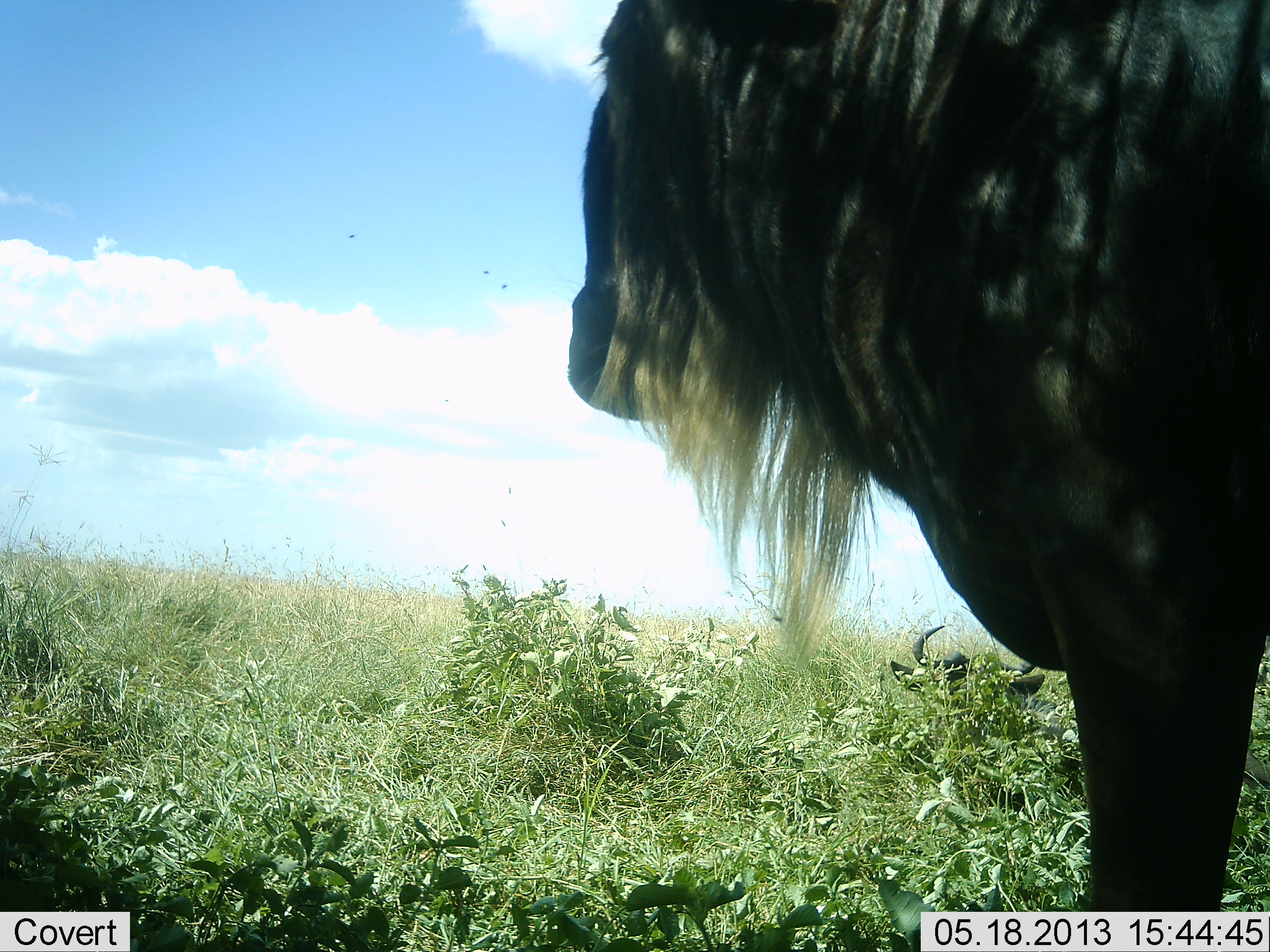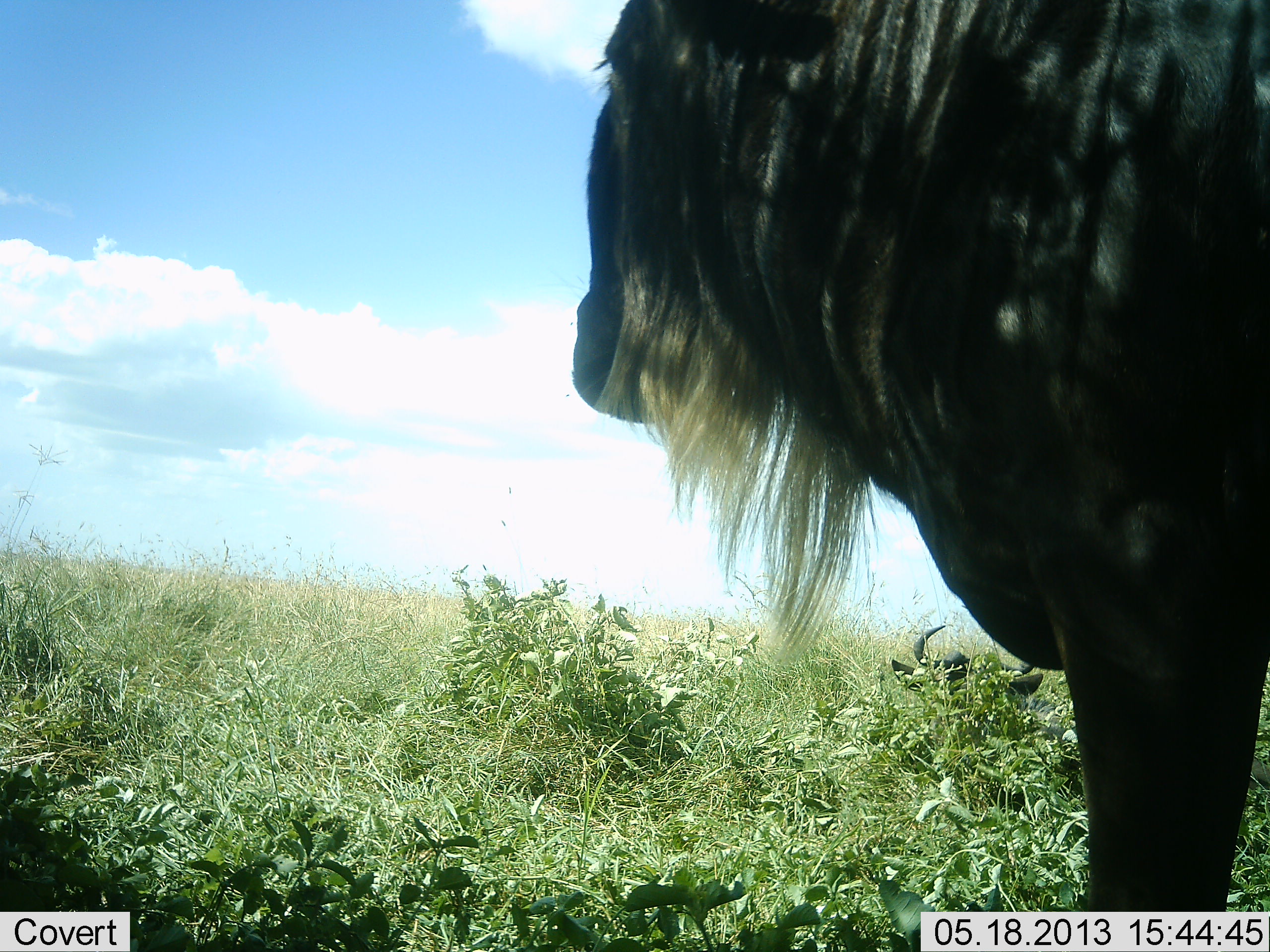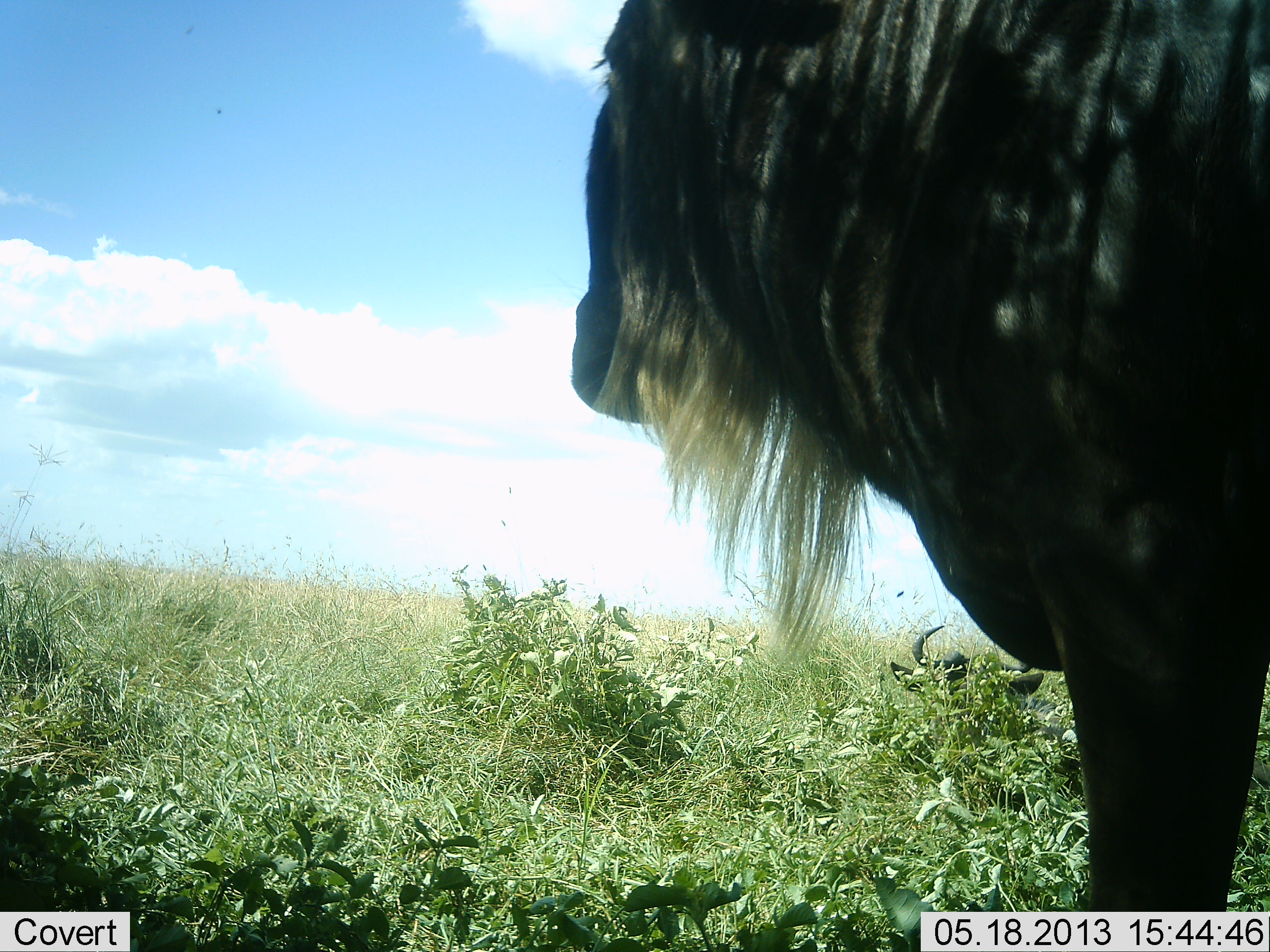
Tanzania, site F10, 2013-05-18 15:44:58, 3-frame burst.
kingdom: Animalia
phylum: Chordata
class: Mammalia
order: Artiodactyla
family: Bovidae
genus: Connochaetes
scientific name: Connochaetes taurinus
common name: blue wildebeest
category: wildebeest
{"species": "wildebeest (blue wildebeest) (Connochaetes taurinus)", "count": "2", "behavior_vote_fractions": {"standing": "89%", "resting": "56%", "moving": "6%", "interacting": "0%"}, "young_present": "0%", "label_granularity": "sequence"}